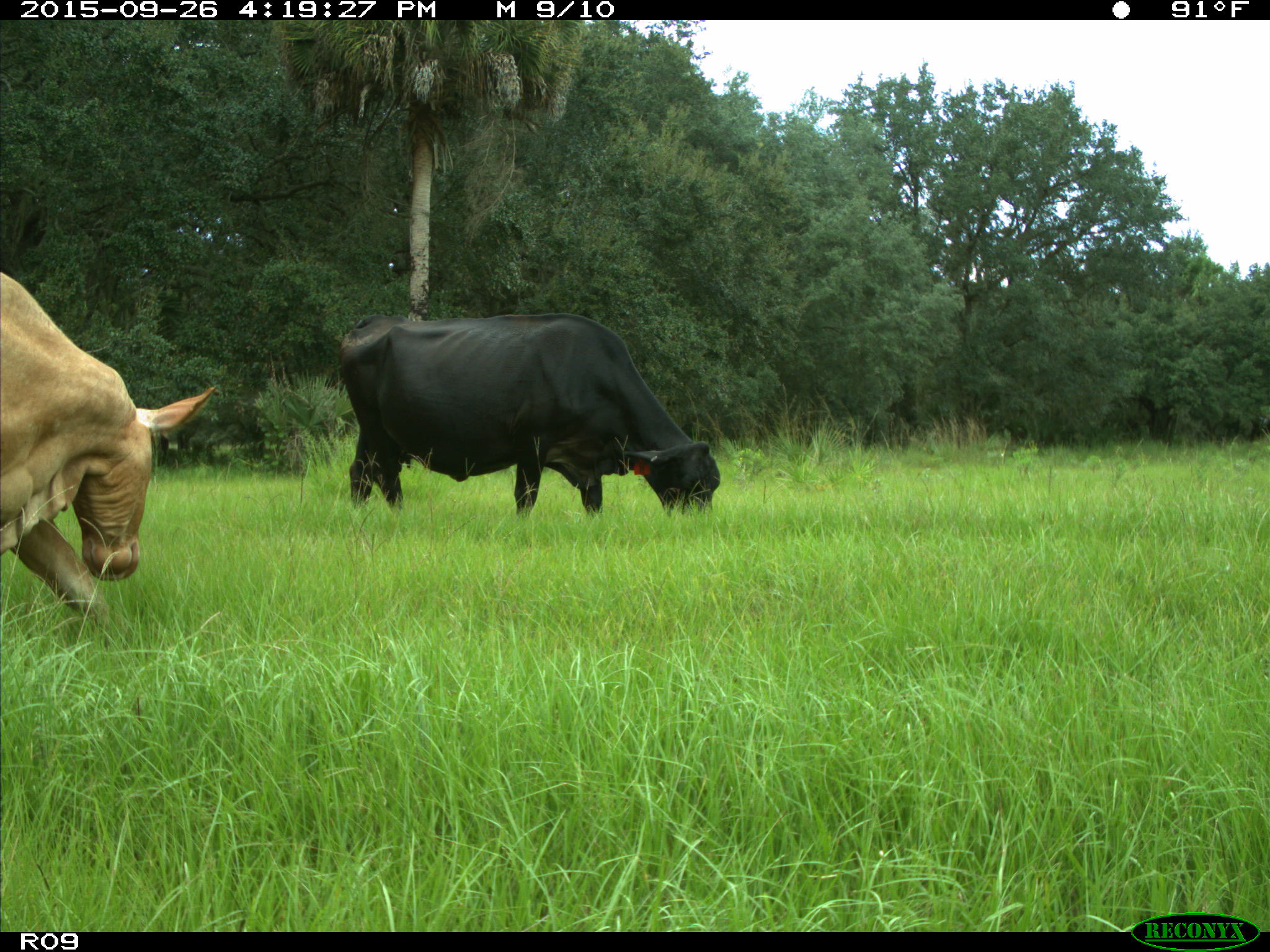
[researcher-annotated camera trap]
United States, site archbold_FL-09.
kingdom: Animalia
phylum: Chordata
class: Mammalia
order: Artiodactyla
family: Bovidae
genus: Bos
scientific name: Bos taurus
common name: domestic cow